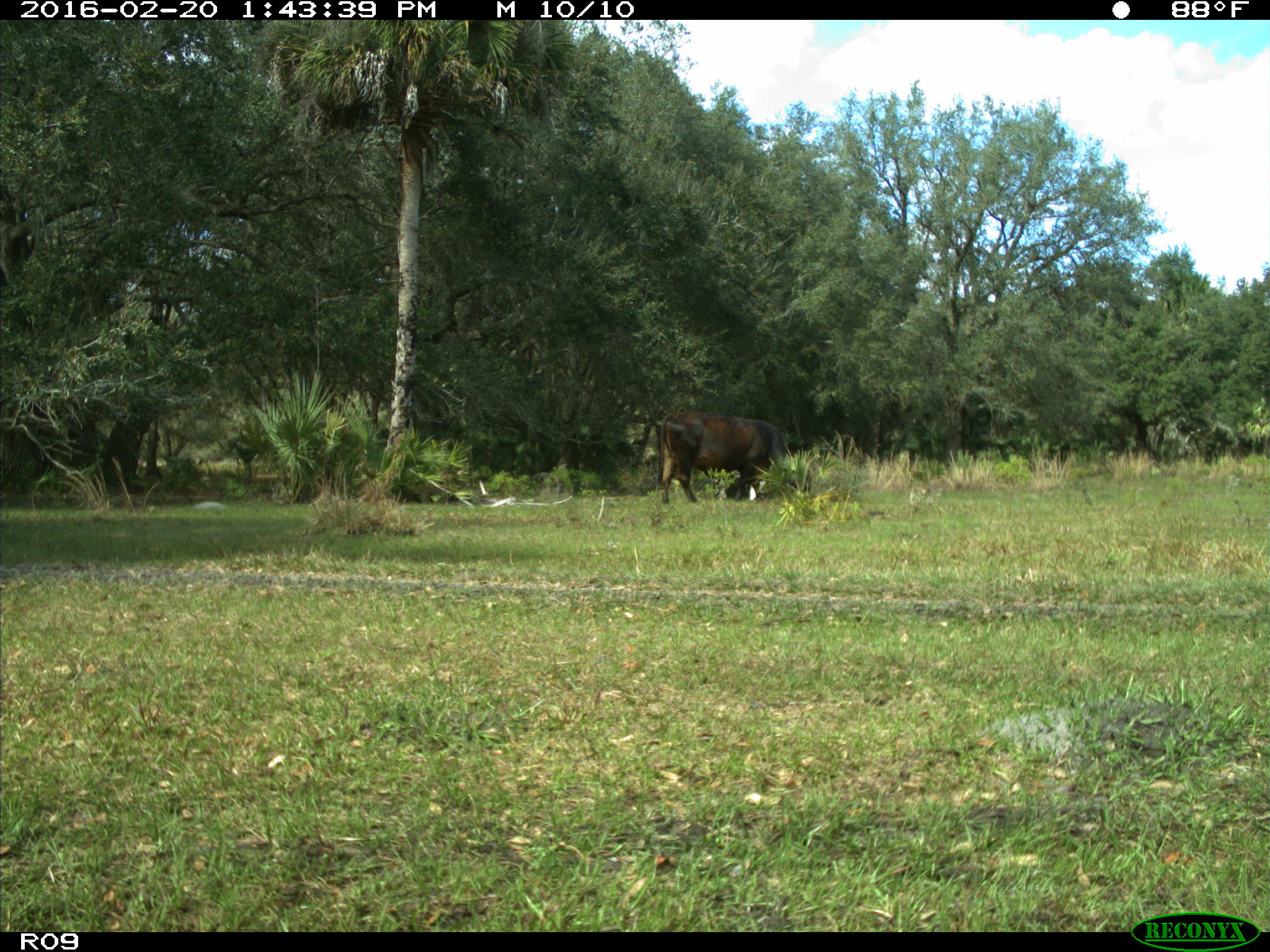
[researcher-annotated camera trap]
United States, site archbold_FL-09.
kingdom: Animalia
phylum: Chordata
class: Mammalia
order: Artiodactyla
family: Bovidae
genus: Bos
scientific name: Bos taurus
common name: domestic cow